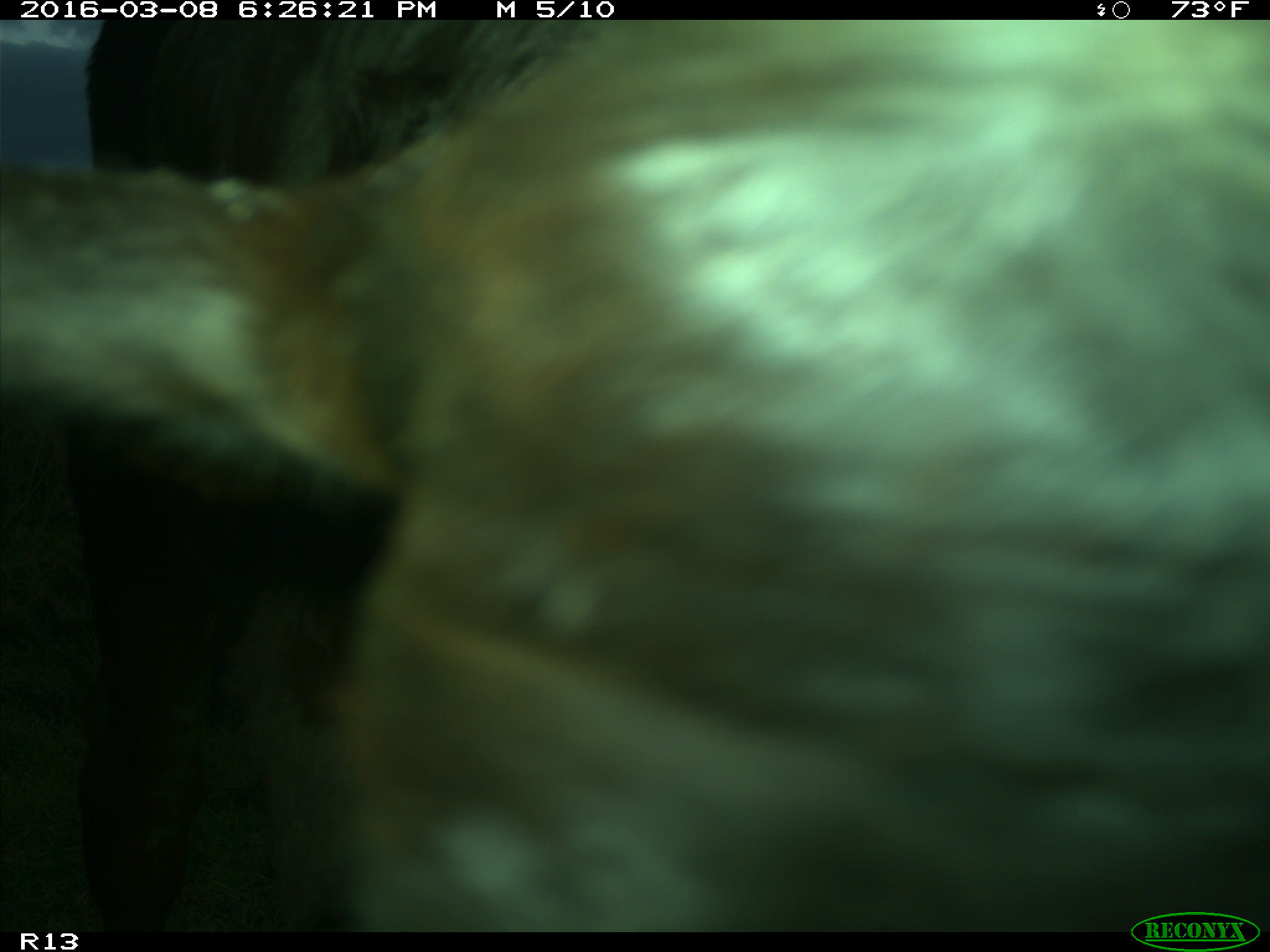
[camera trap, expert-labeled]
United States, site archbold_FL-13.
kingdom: Animalia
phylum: Chordata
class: Mammalia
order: Artiodactyla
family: Bovidae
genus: Bos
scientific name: Bos taurus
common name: domestic cow